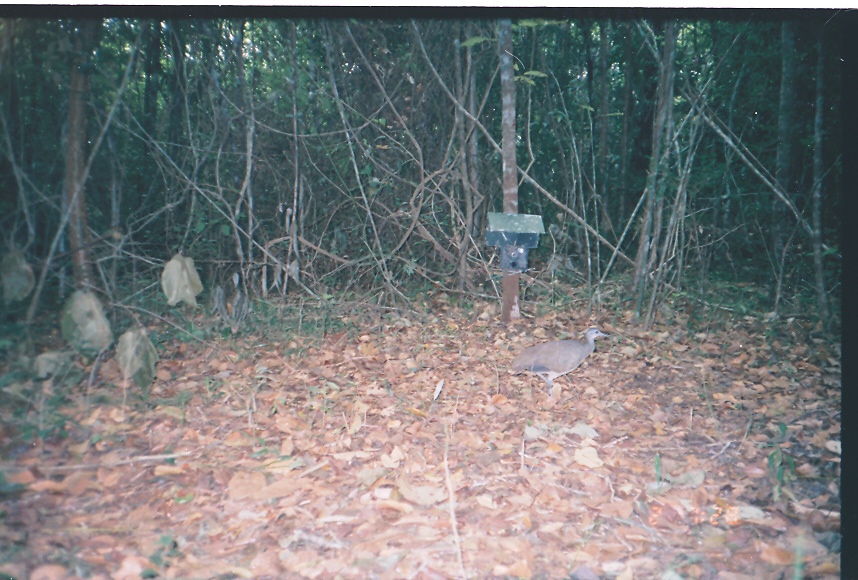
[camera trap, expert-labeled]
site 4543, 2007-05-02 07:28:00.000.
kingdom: Animalia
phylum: Chordata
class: Aves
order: Tinamiformes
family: Tinamidae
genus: Tinamus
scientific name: Tinamus major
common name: great tinamou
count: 1